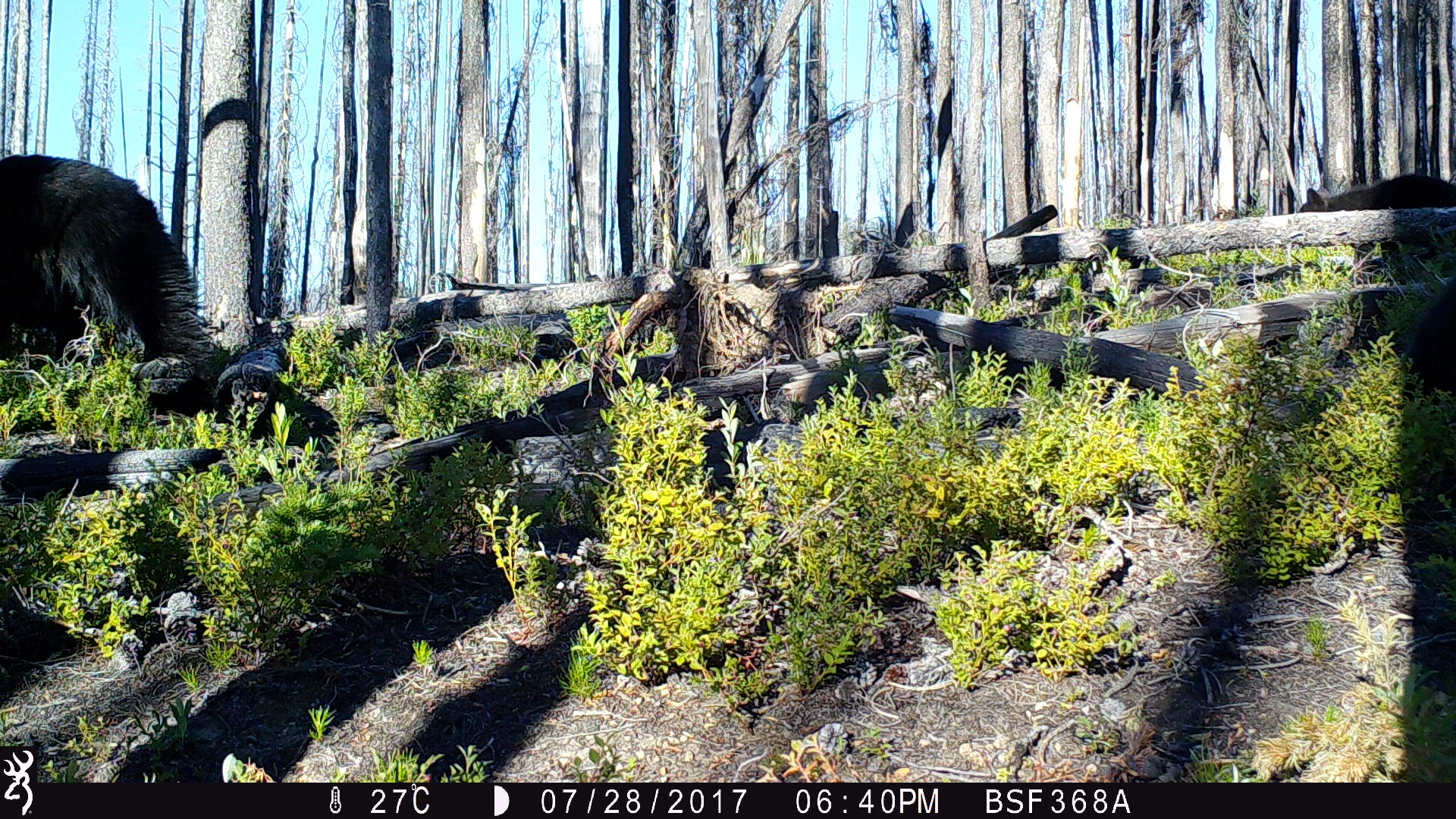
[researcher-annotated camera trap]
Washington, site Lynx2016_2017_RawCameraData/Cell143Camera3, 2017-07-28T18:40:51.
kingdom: Animalia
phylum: Chordata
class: Mammalia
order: Carnivora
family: Ursidae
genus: Ursus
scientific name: Ursus americanus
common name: american black bear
Ursus americanus (american black bear). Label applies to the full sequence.